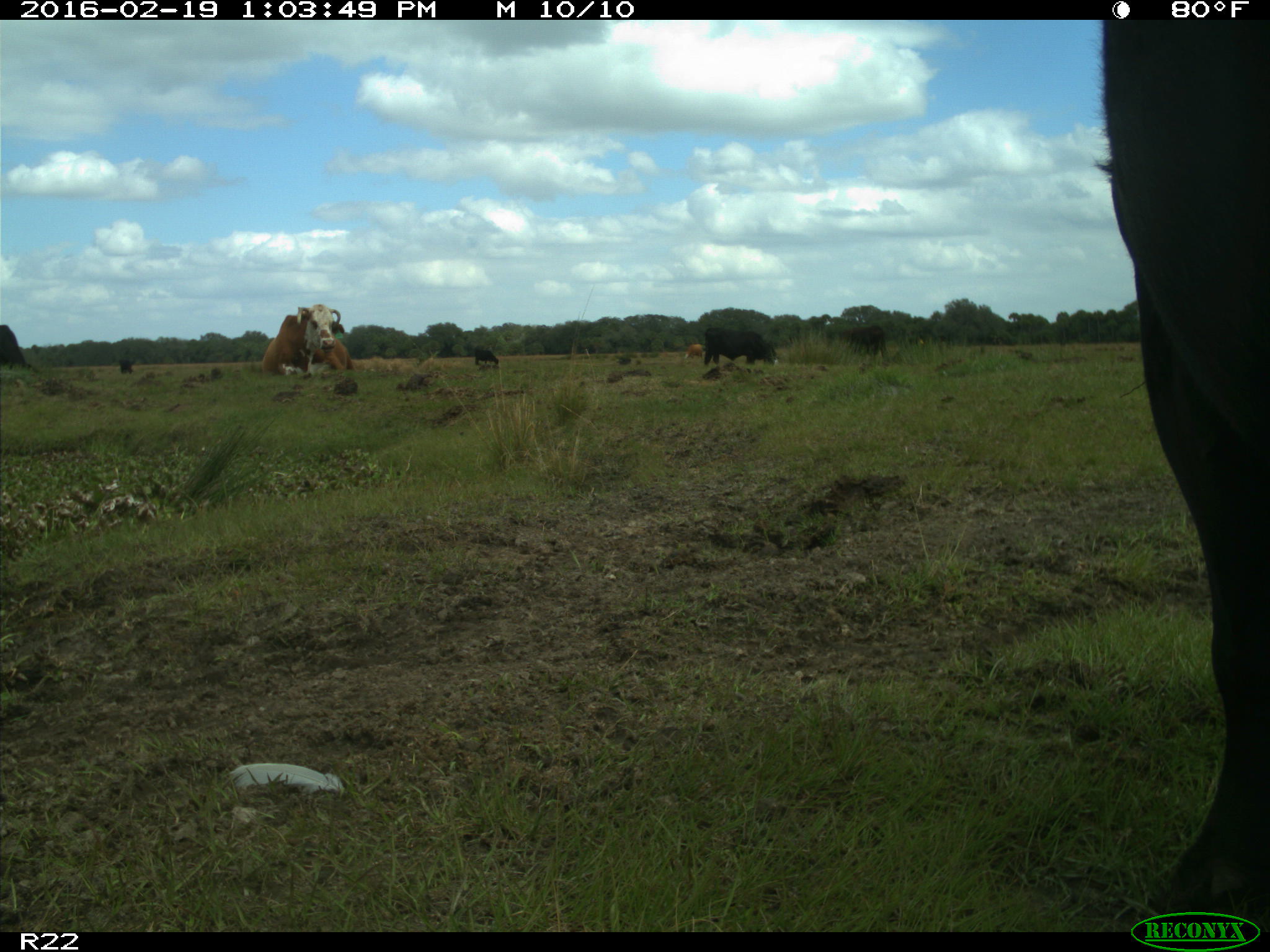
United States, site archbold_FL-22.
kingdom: Animalia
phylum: Chordata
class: Mammalia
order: Artiodactyla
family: Bovidae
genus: Bos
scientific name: Bos taurus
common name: domestic cow